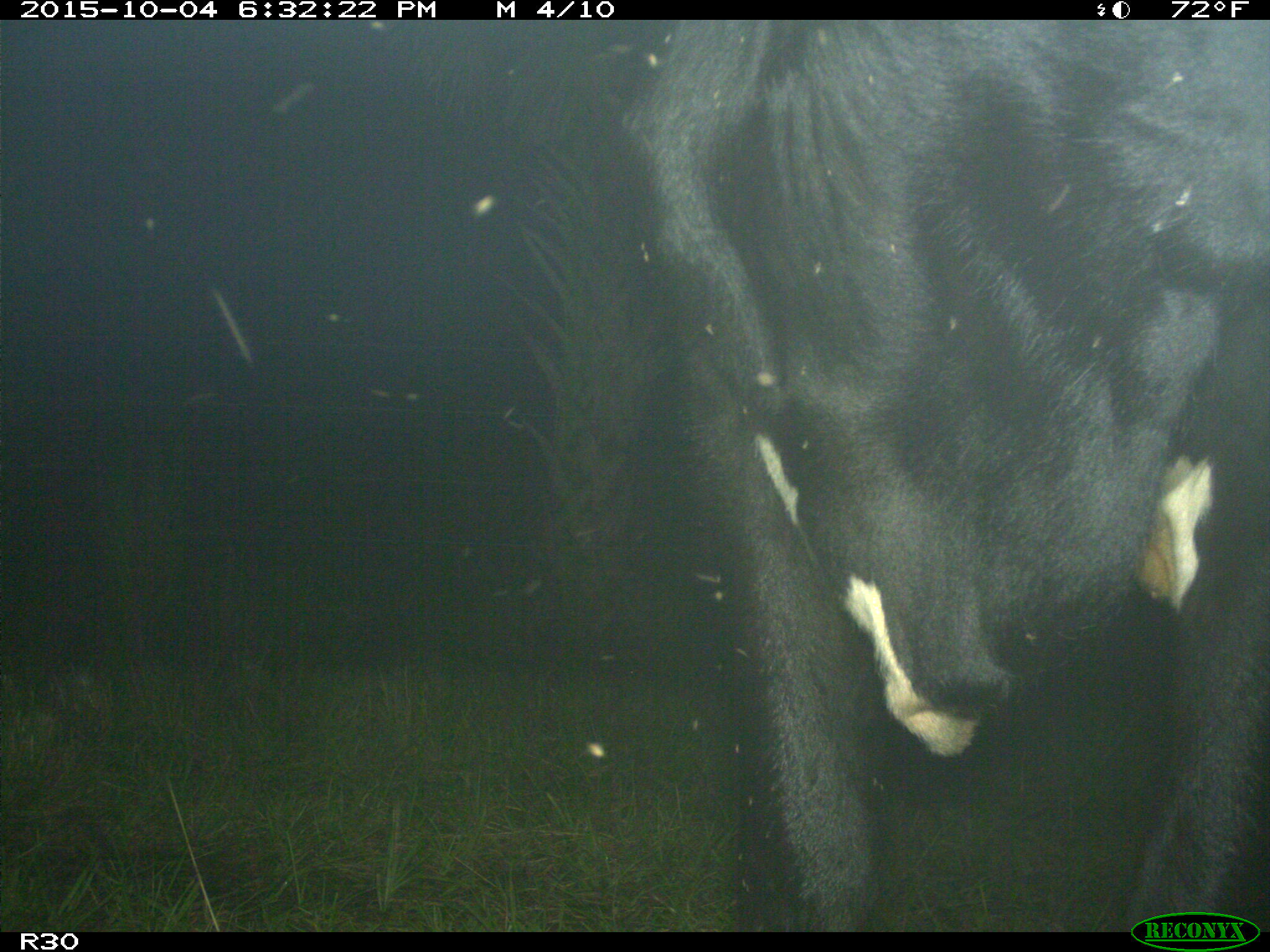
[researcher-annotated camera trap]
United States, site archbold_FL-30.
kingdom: Animalia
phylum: Chordata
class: Mammalia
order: Artiodactyla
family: Bovidae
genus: Bos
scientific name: Bos taurus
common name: domestic cow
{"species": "Bos taurus (domestic cow)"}